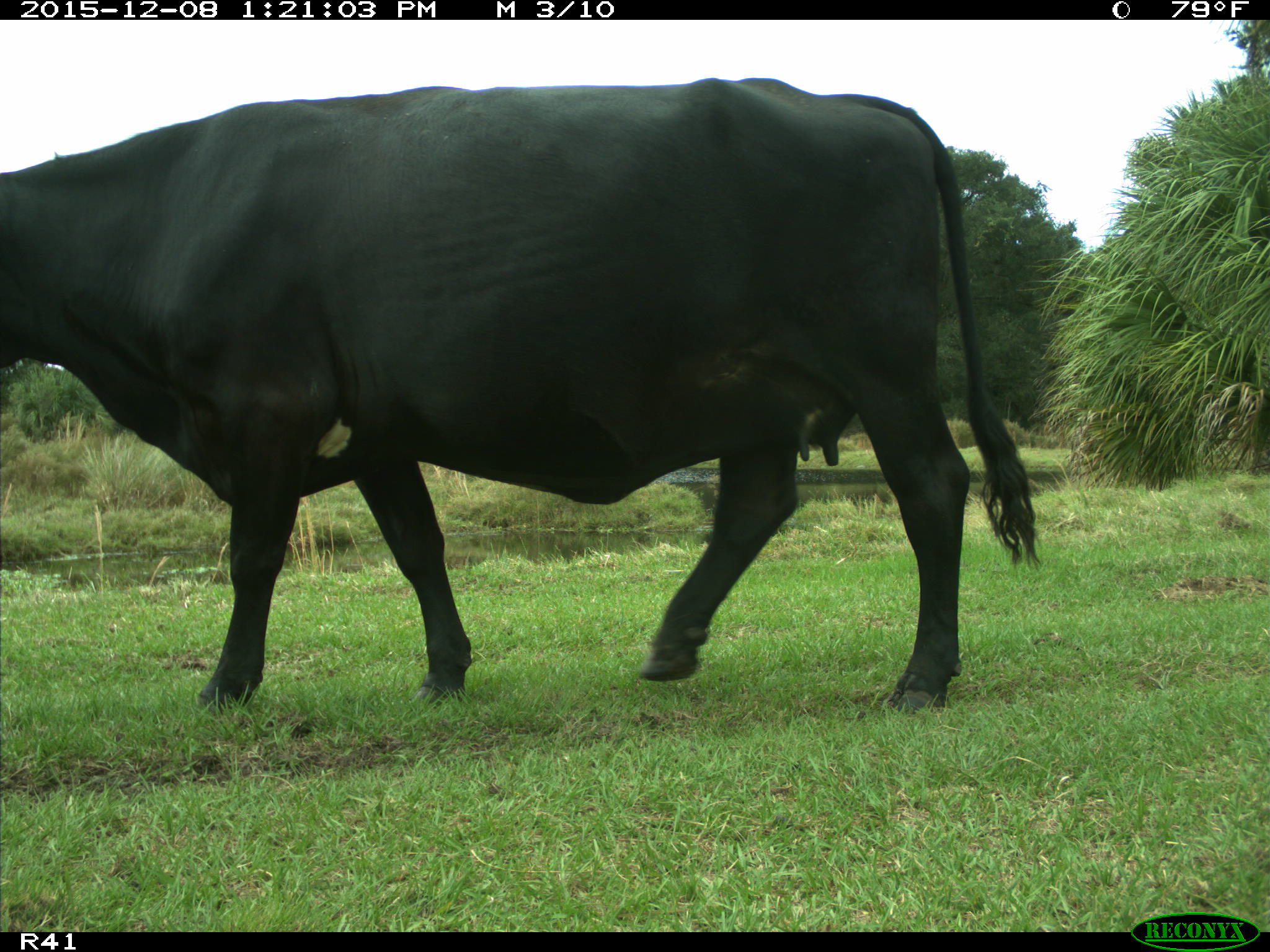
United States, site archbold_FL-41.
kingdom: Animalia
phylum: Chordata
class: Mammalia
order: Artiodactyla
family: Bovidae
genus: Bos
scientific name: Bos taurus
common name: domestic cow